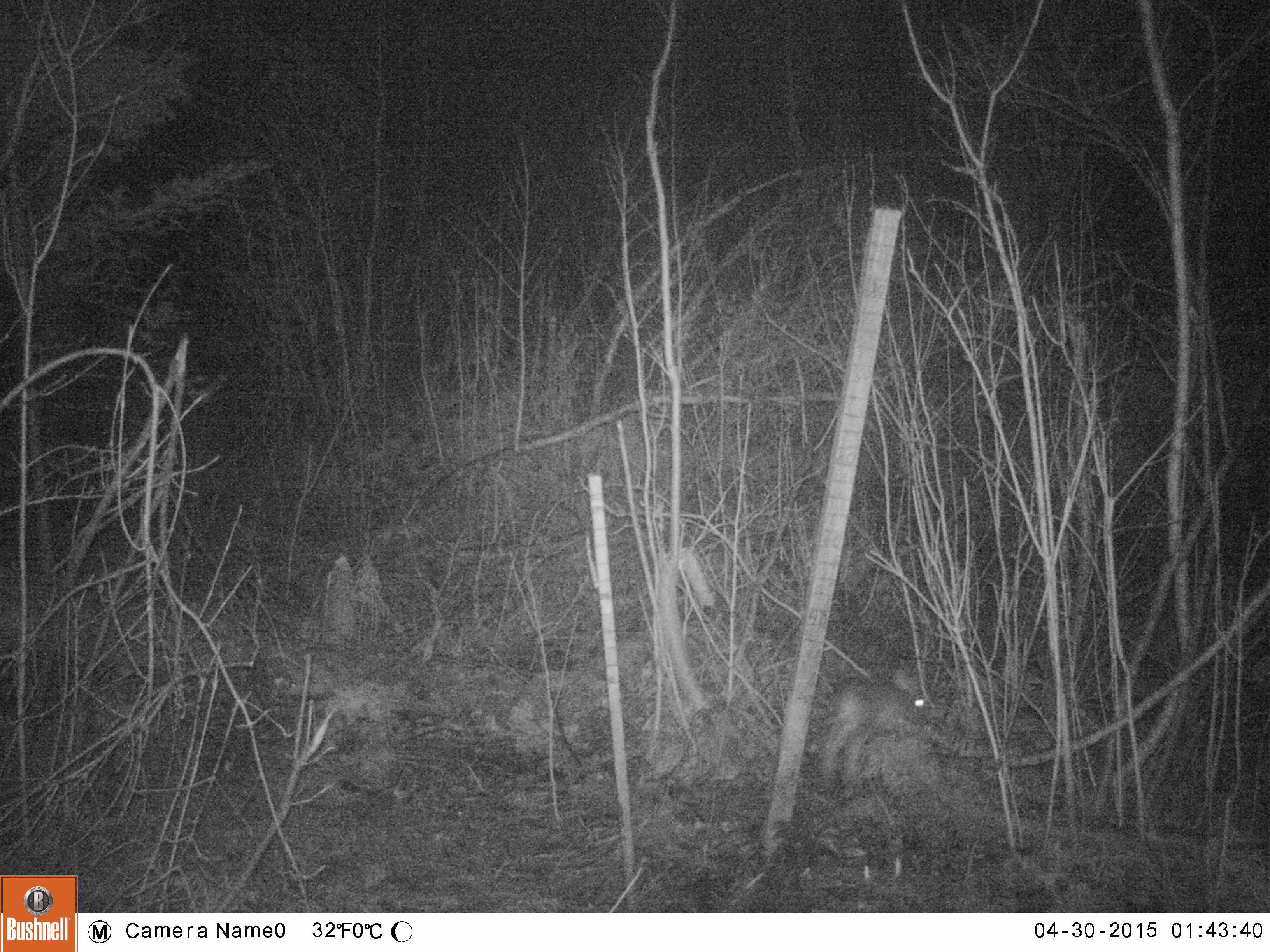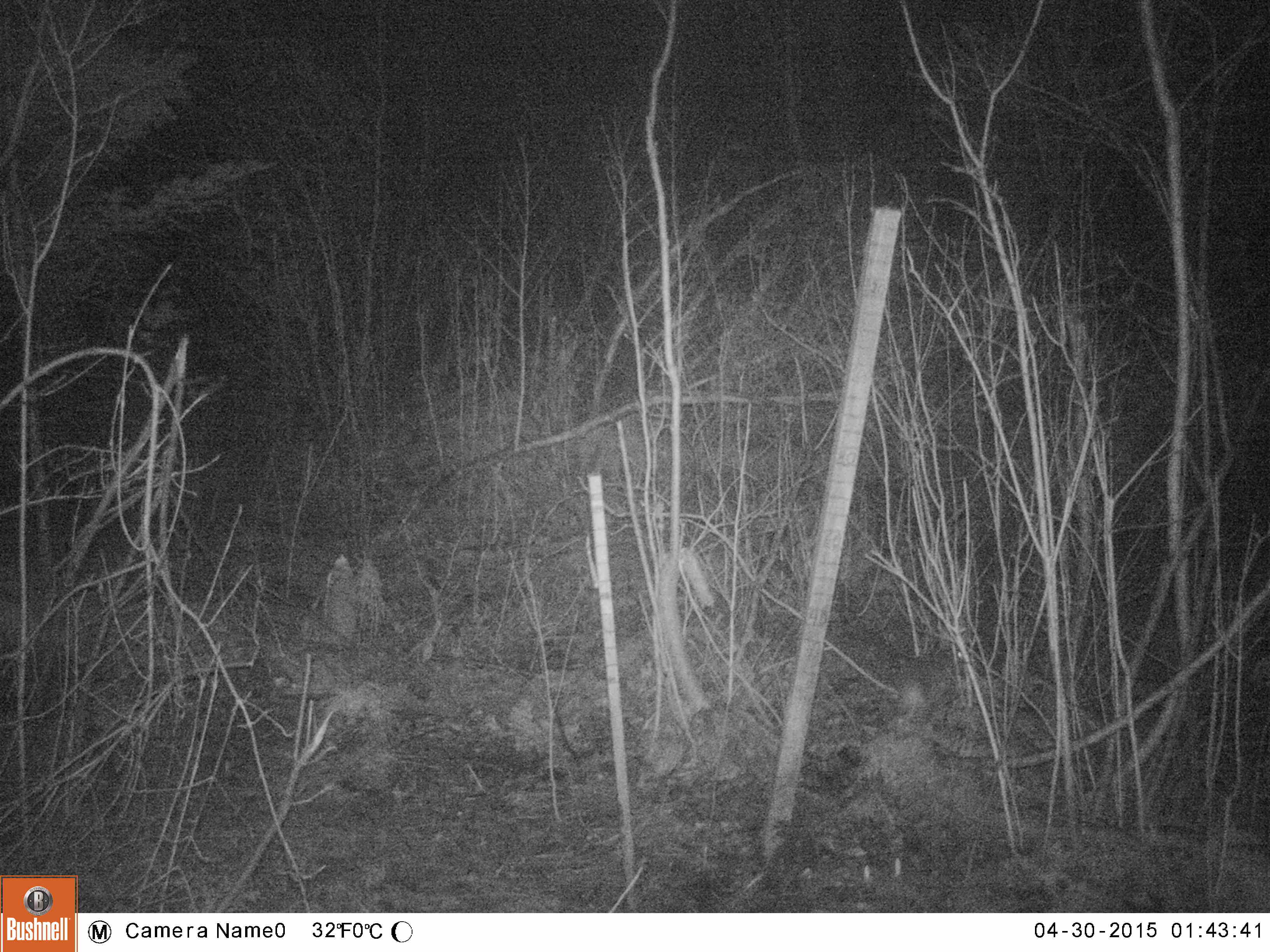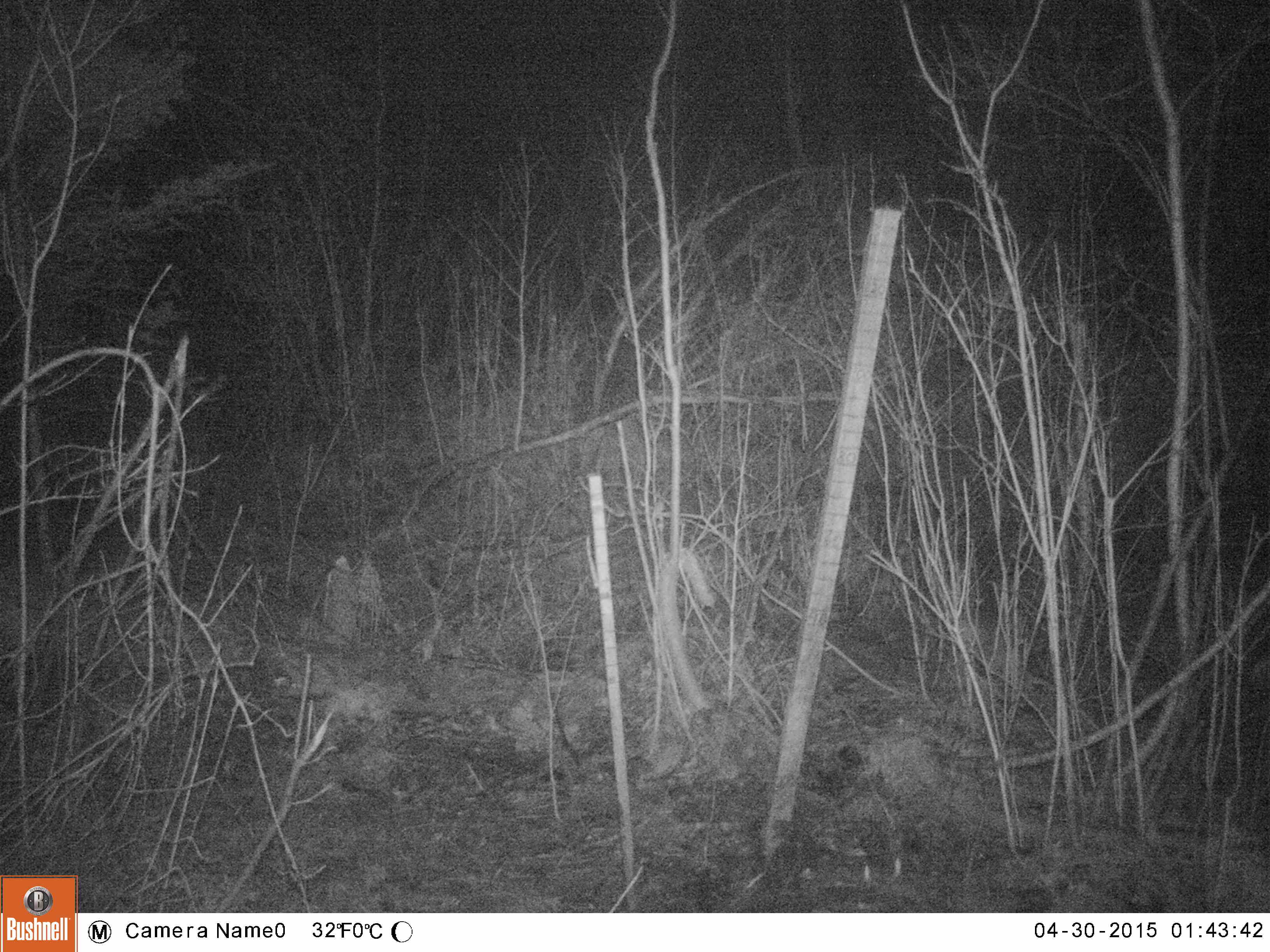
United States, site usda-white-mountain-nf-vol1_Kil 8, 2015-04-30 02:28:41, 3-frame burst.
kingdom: Animalia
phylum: Chordata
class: Mammalia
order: Lagomorpha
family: Leporidae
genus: Lepus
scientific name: Lepus americanus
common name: snowshoe hare